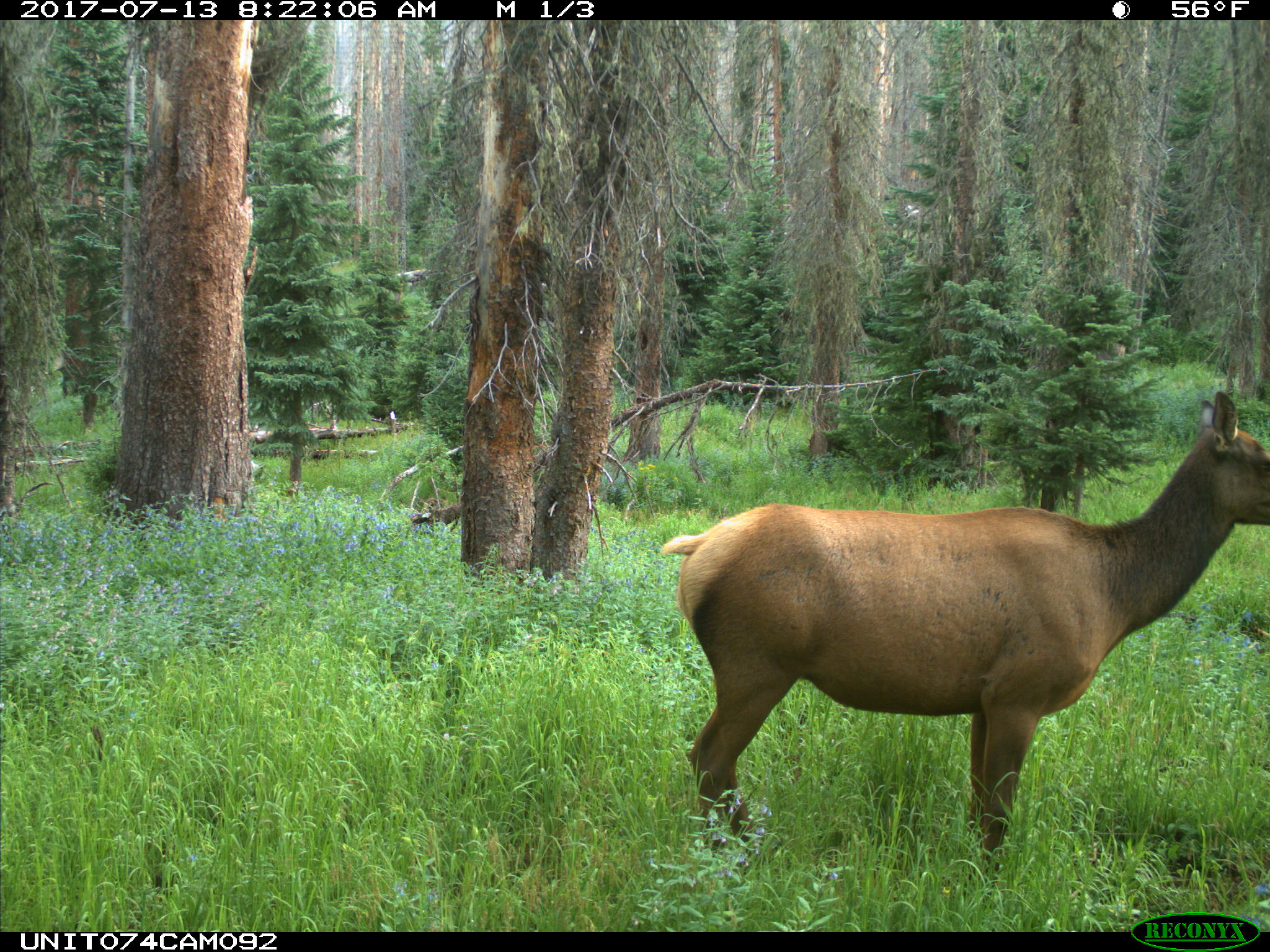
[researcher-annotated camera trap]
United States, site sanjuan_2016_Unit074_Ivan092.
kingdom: Animalia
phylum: Chordata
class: Mammalia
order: Artiodactyla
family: Cervidae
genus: Cervus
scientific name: Cervus elaphus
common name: red deer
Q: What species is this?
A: Cervus elaphus (red deer).